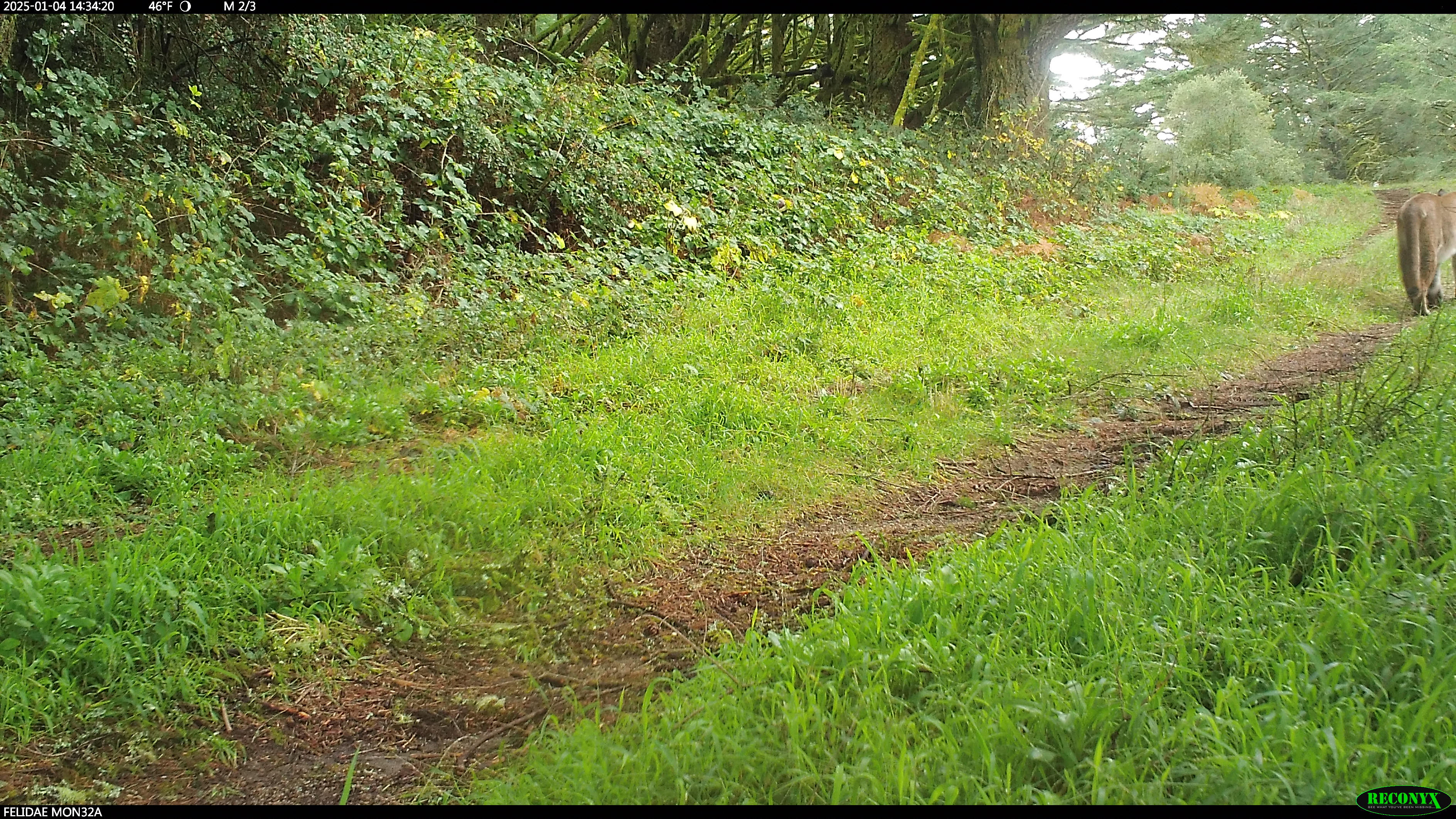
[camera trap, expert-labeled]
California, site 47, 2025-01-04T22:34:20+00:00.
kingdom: Animalia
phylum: Chordata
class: Mammalia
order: Carnivora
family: Felidae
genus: Puma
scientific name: Puma concolor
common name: puma